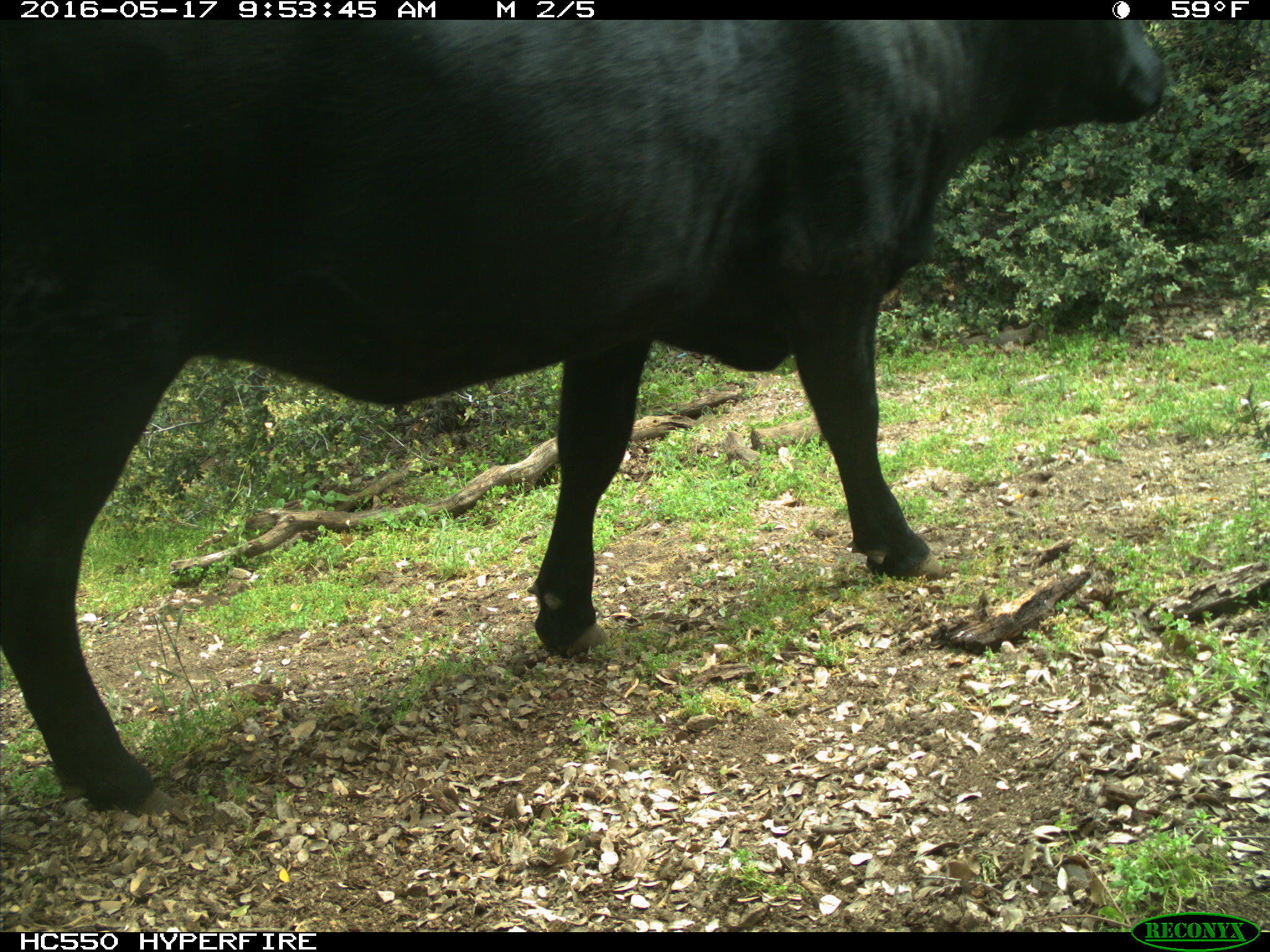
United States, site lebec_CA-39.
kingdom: Animalia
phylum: Chordata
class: Mammalia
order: Artiodactyla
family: Bovidae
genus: Bos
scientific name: Bos taurus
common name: domestic cow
Bos taurus (domestic cow).